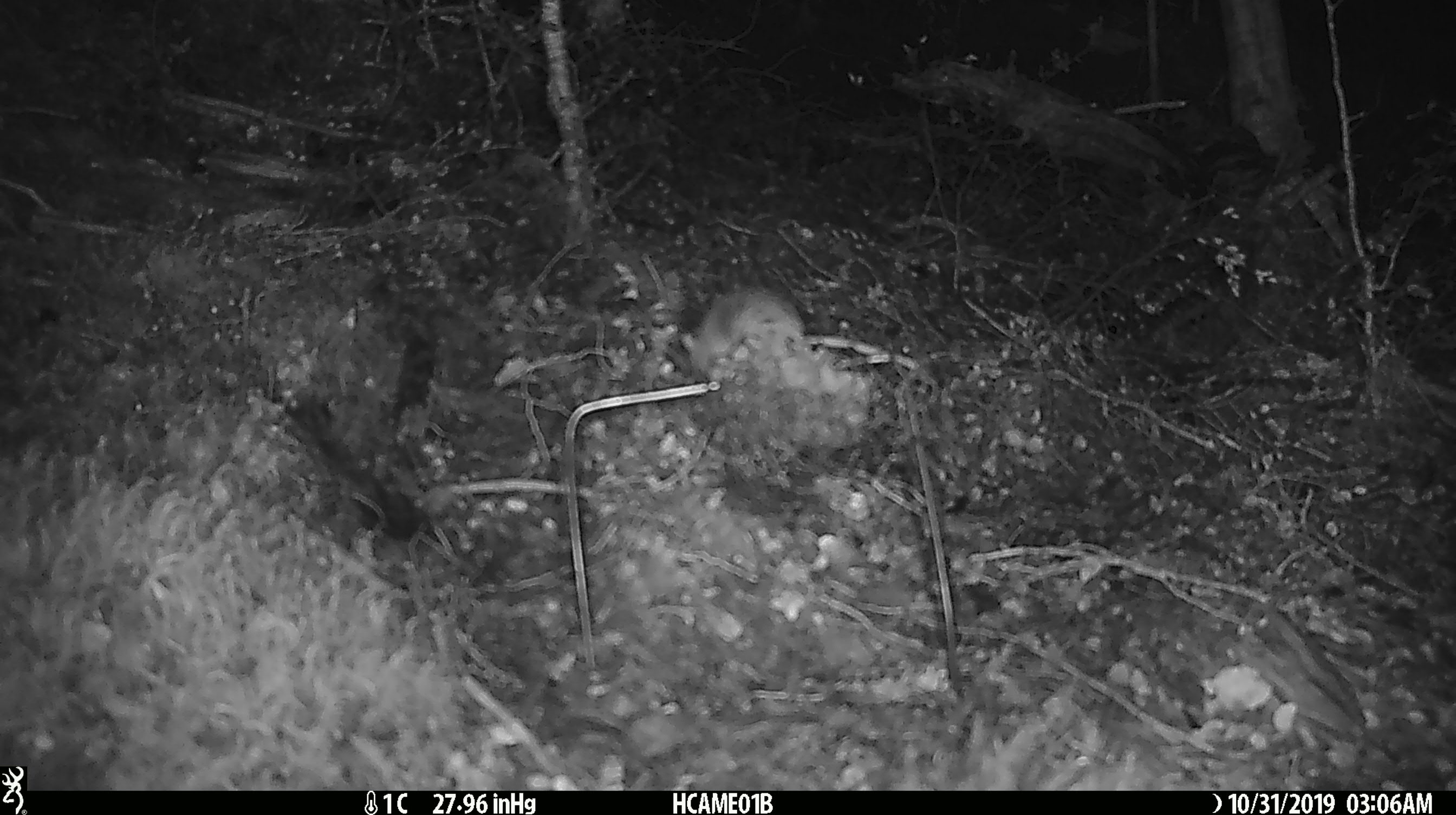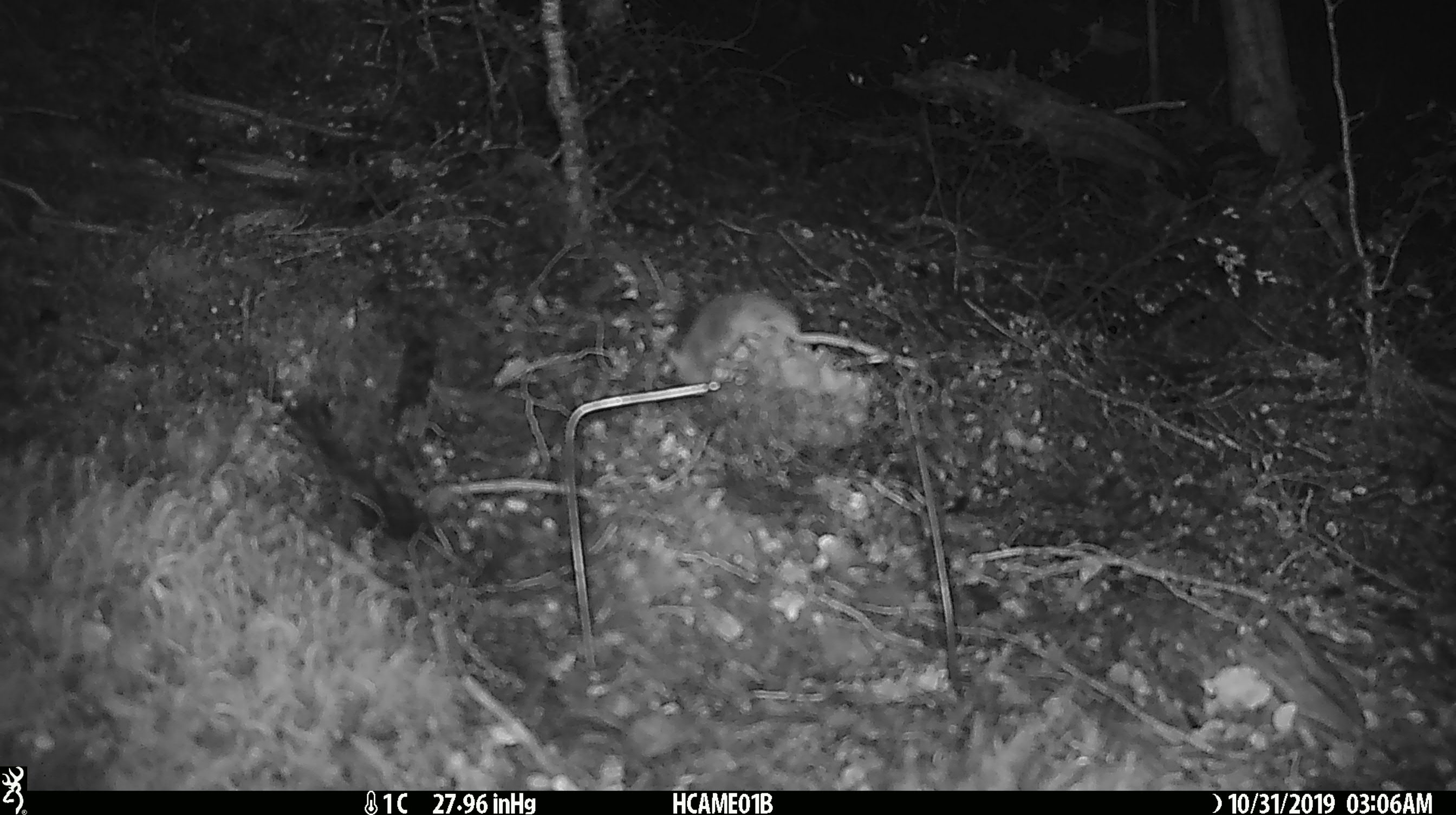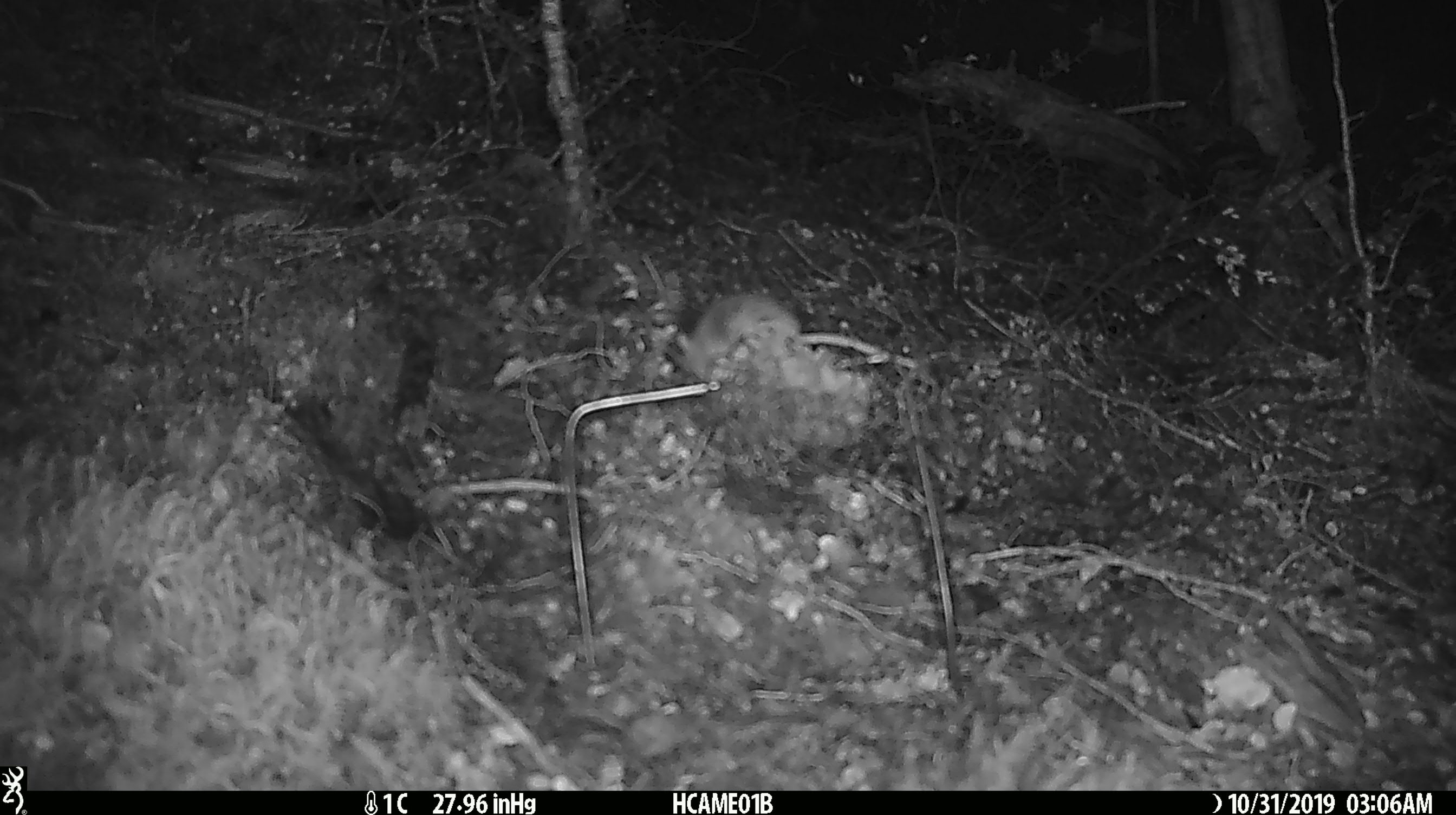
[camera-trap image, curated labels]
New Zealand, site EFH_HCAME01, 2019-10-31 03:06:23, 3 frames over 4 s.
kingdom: Animalia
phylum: Chordata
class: Mammalia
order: Rodentia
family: Muridae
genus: Mus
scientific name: Mus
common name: mouse